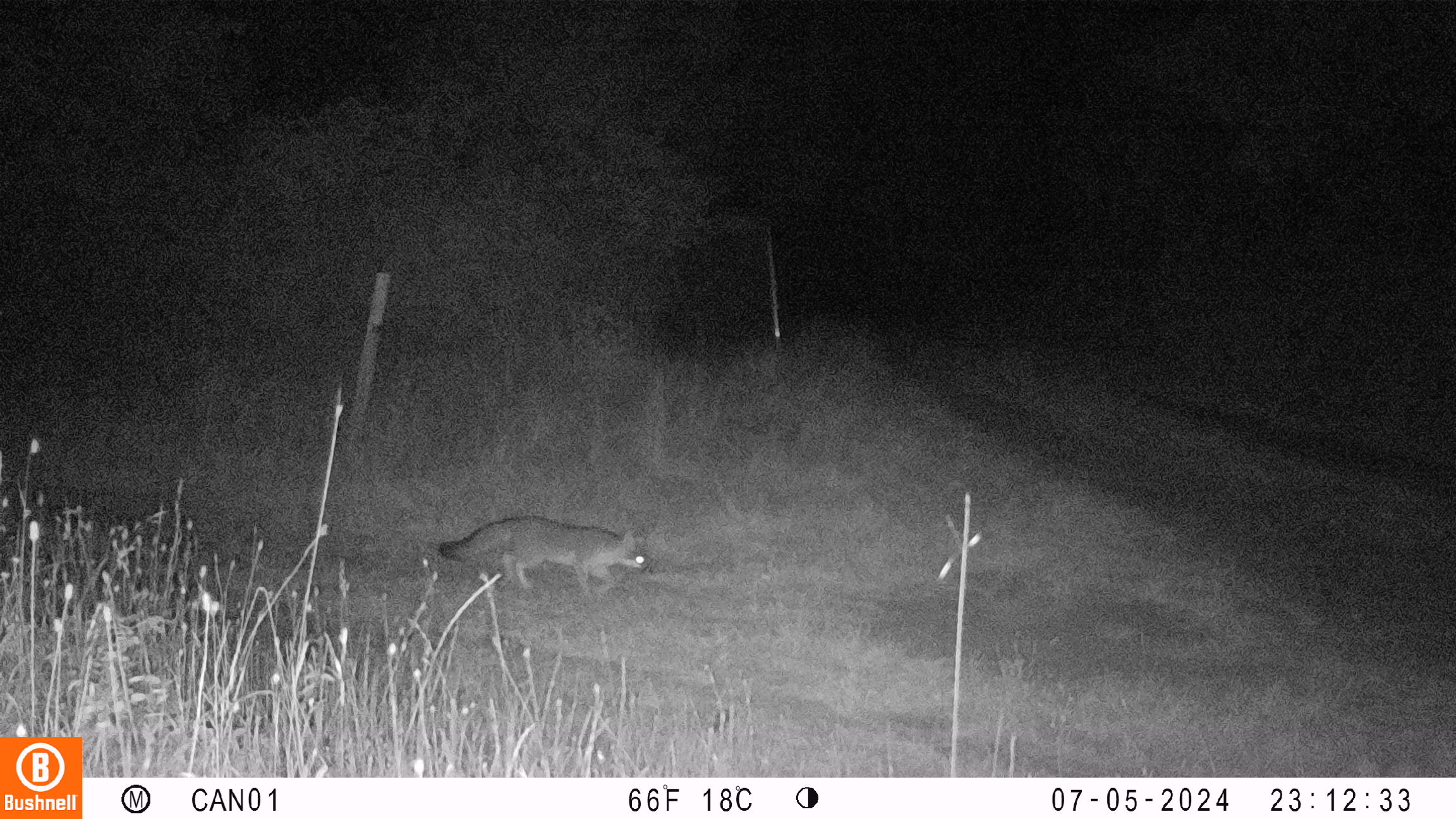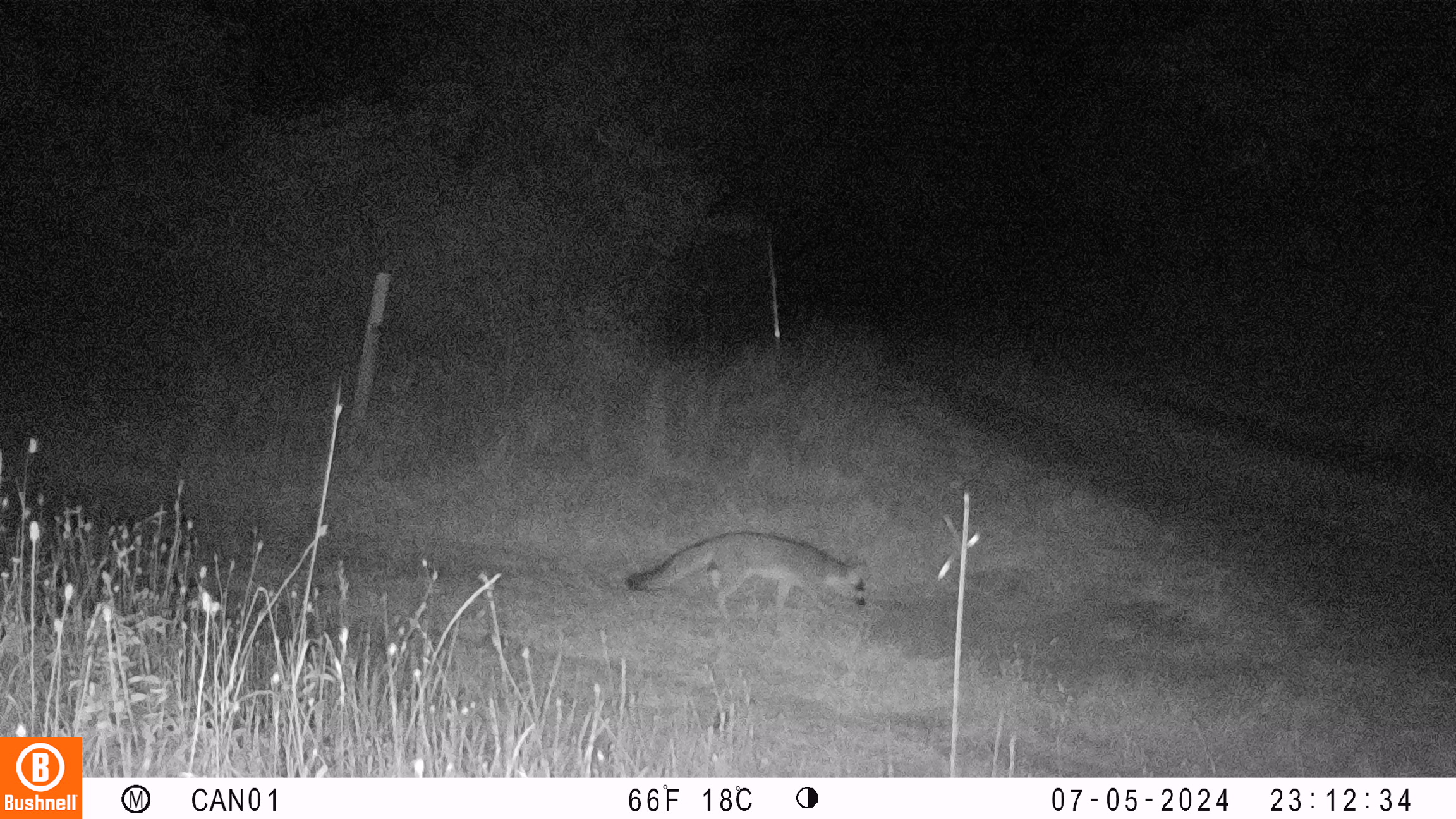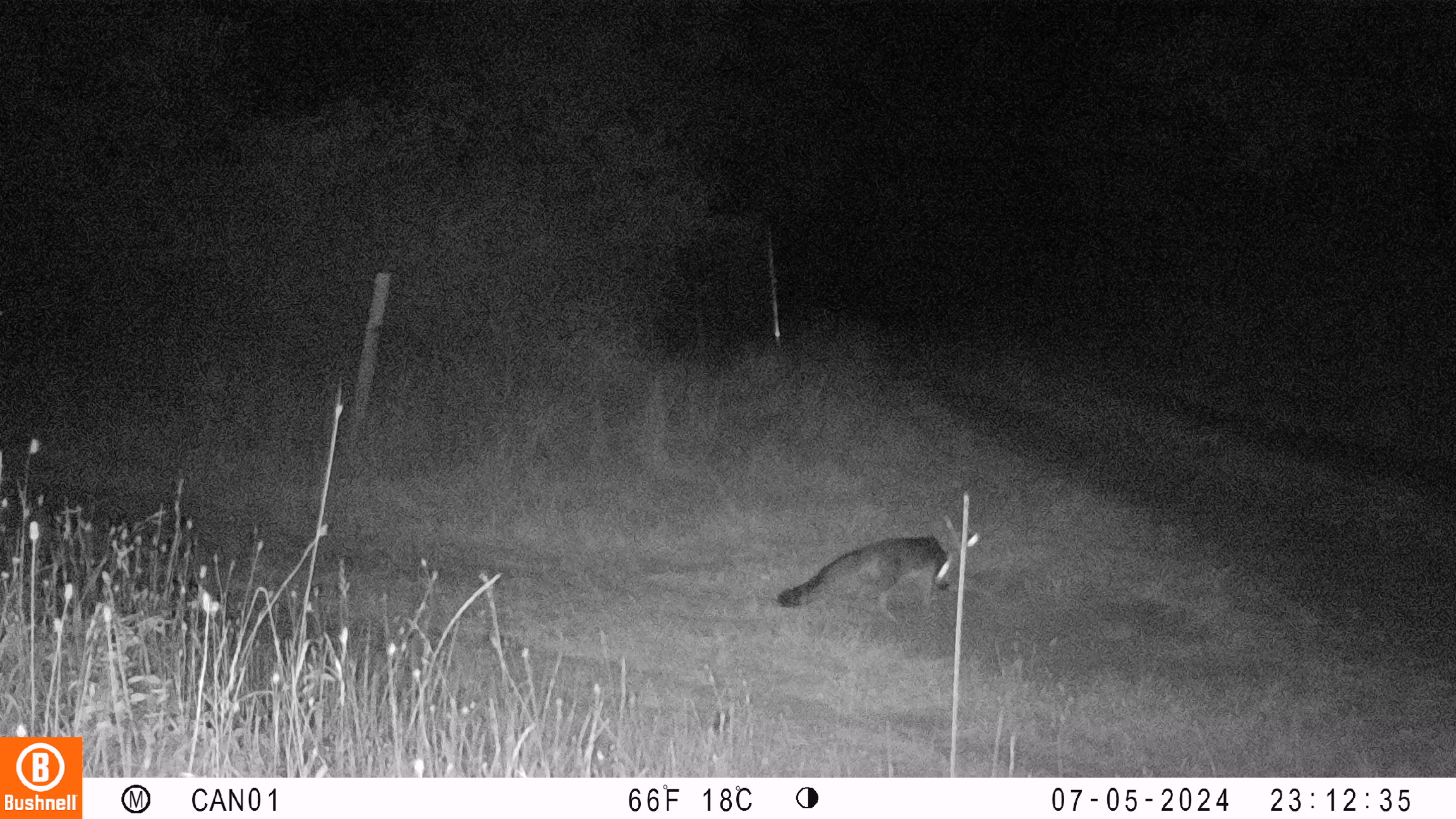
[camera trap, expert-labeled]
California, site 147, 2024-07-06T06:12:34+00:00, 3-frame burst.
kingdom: Animalia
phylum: Chordata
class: Mammalia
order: Carnivora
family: Canidae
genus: Urocyon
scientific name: Urocyon cinereoargenteus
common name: gray fox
Gray fox (Urocyon cinereoargenteus).